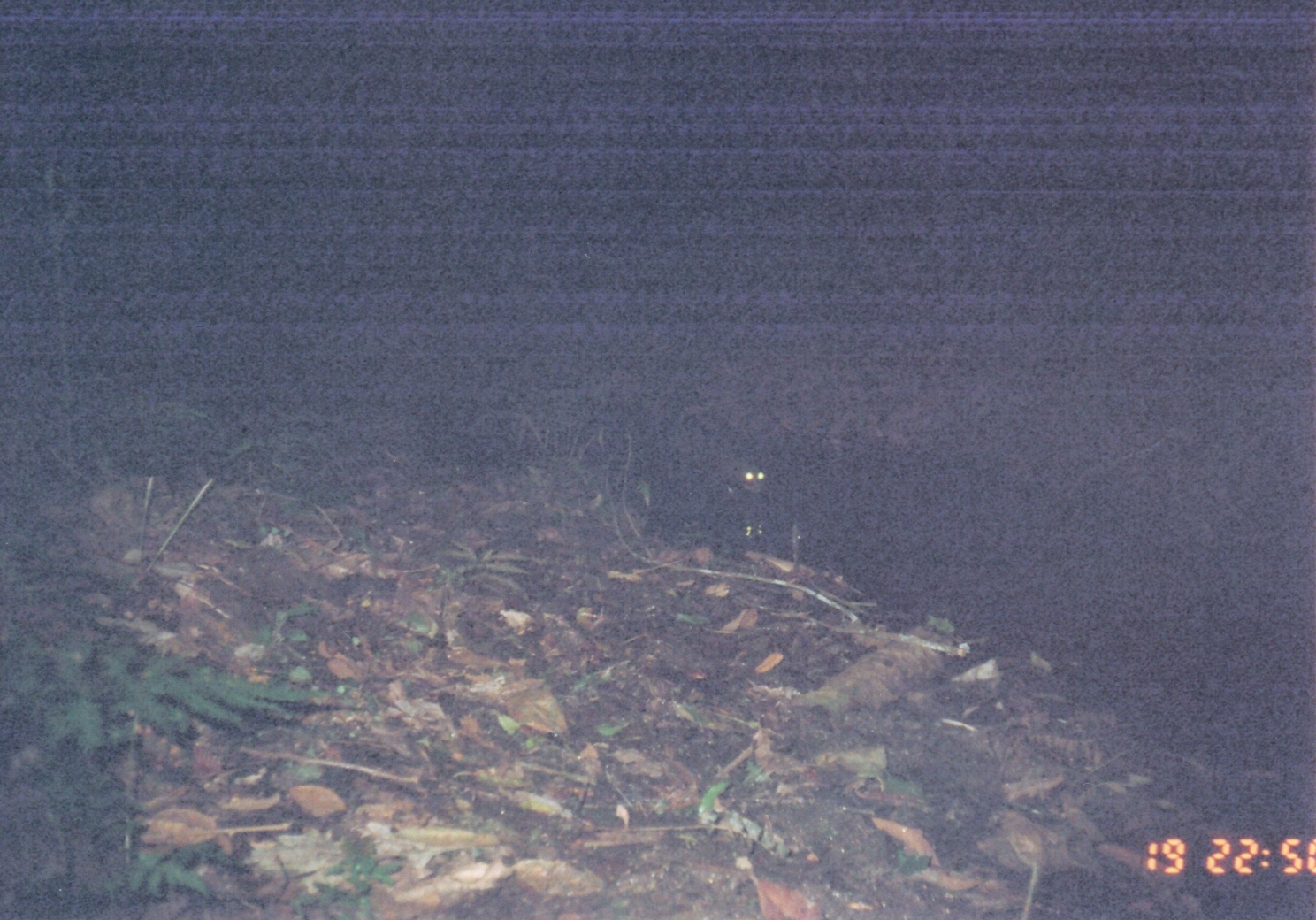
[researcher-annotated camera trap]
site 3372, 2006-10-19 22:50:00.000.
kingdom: Animalia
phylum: Chordata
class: Mammalia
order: Carnivora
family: Herpestidae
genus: Atilax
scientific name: Atilax paludinosus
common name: marsh mongoose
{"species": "Atilax paludinosus (marsh mongoose)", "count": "1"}